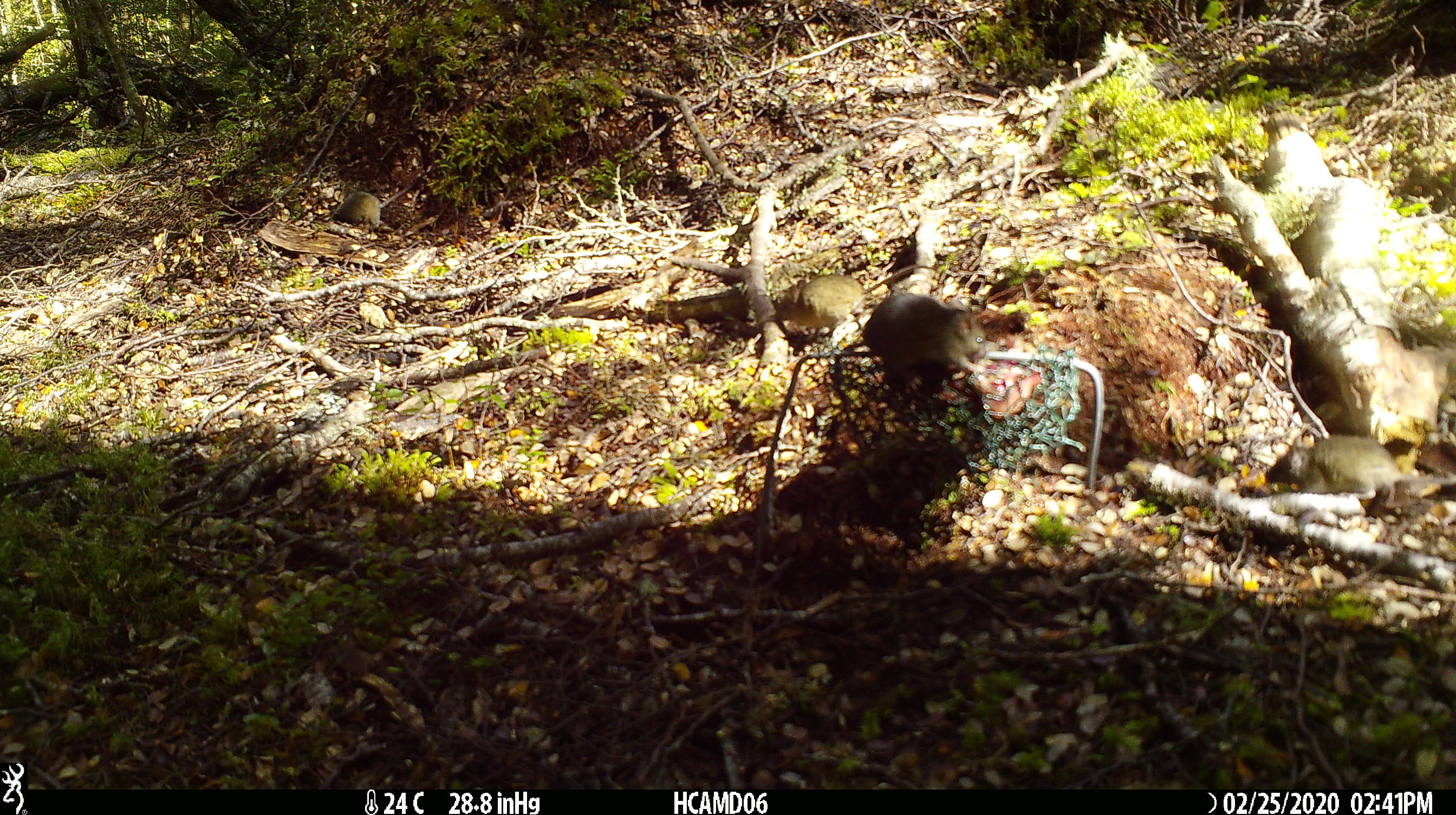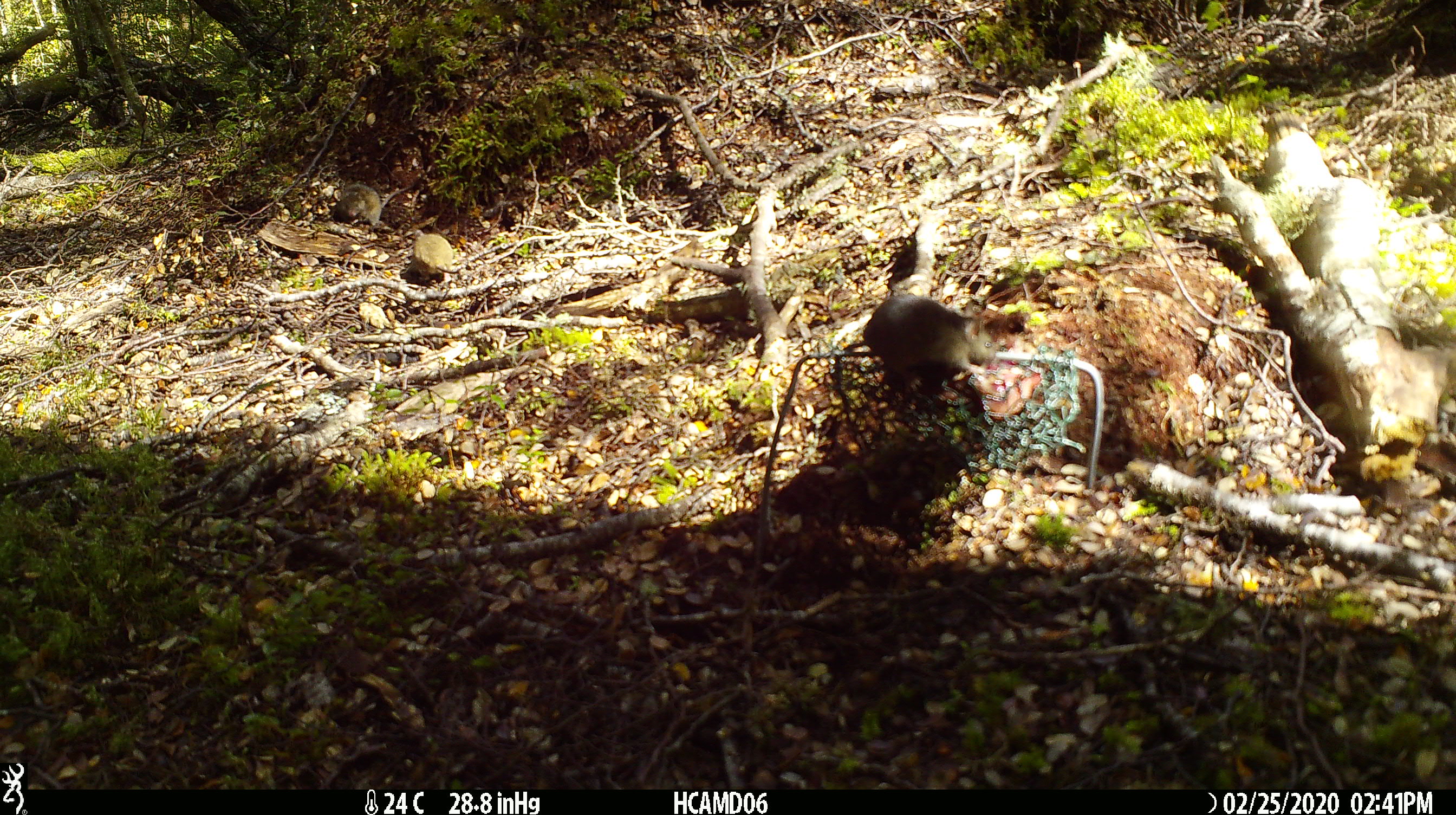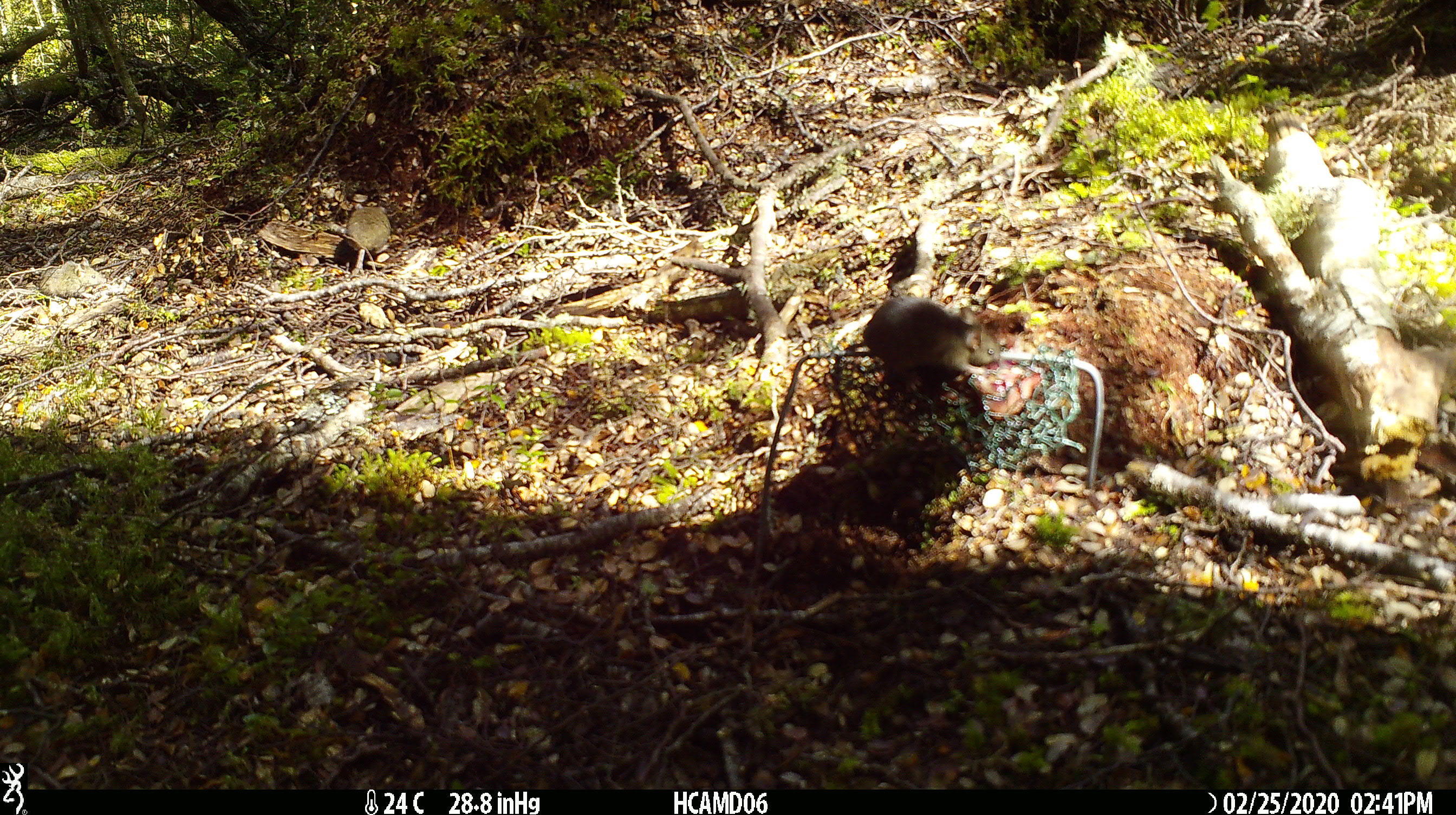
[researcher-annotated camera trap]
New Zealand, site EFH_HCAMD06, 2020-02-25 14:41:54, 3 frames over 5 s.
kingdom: Animalia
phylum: Chordata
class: Mammalia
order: Rodentia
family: Muridae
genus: Mus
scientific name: Mus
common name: mouse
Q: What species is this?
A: Mouse (Mus).